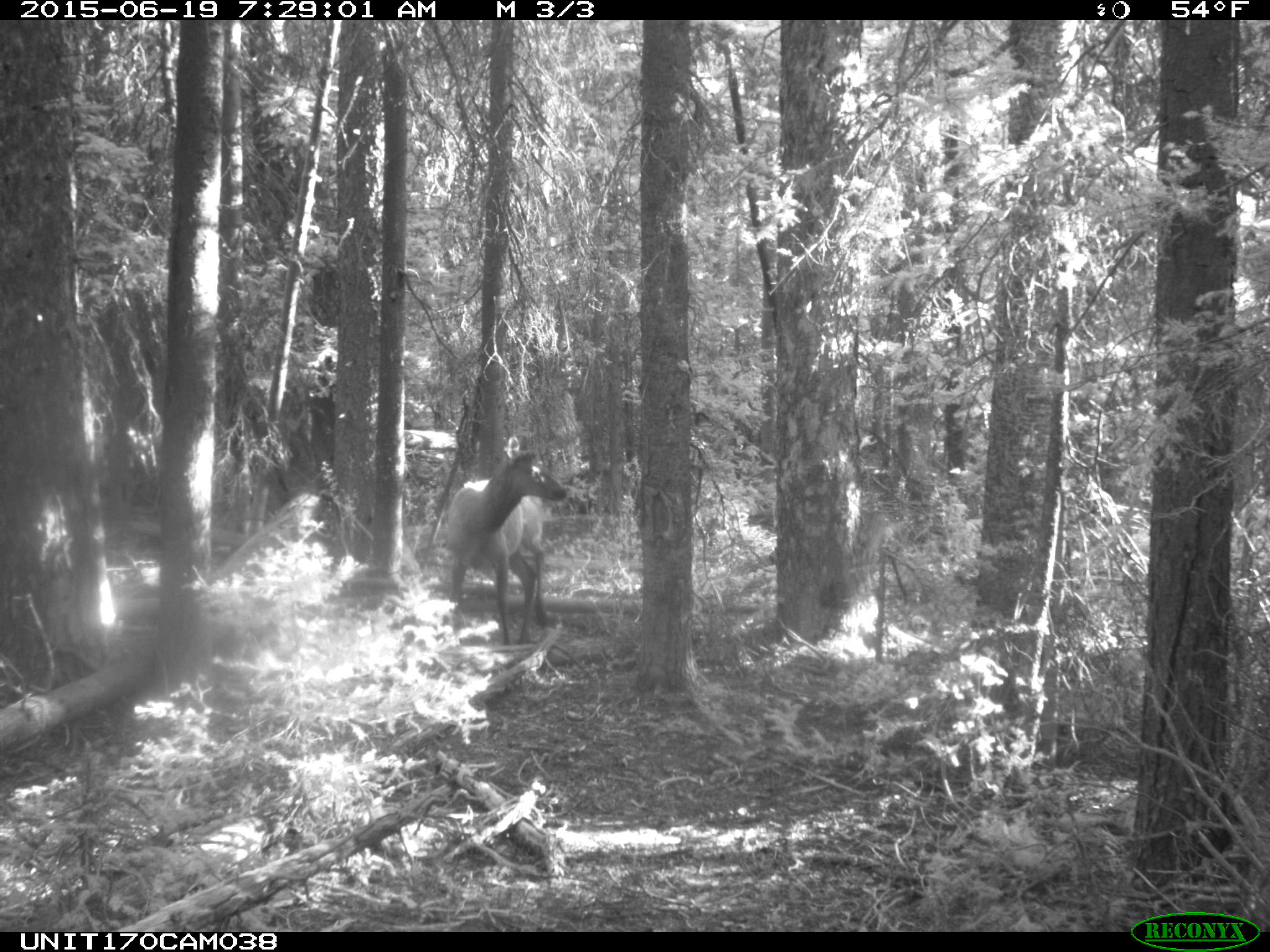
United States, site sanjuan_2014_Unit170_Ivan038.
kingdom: Animalia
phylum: Chordata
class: Mammalia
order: Artiodactyla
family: Cervidae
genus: Cervus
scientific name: Cervus elaphus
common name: red deer